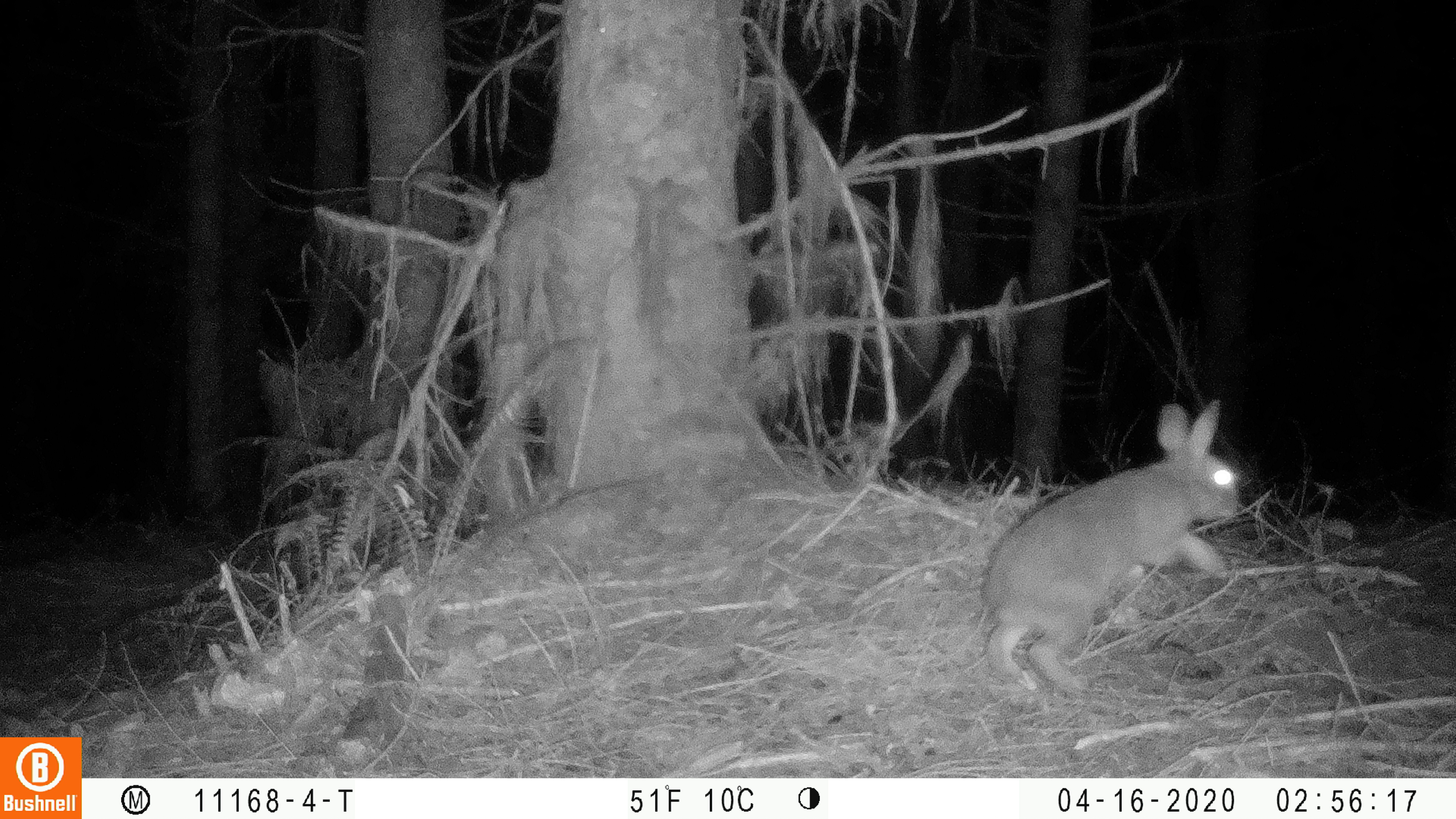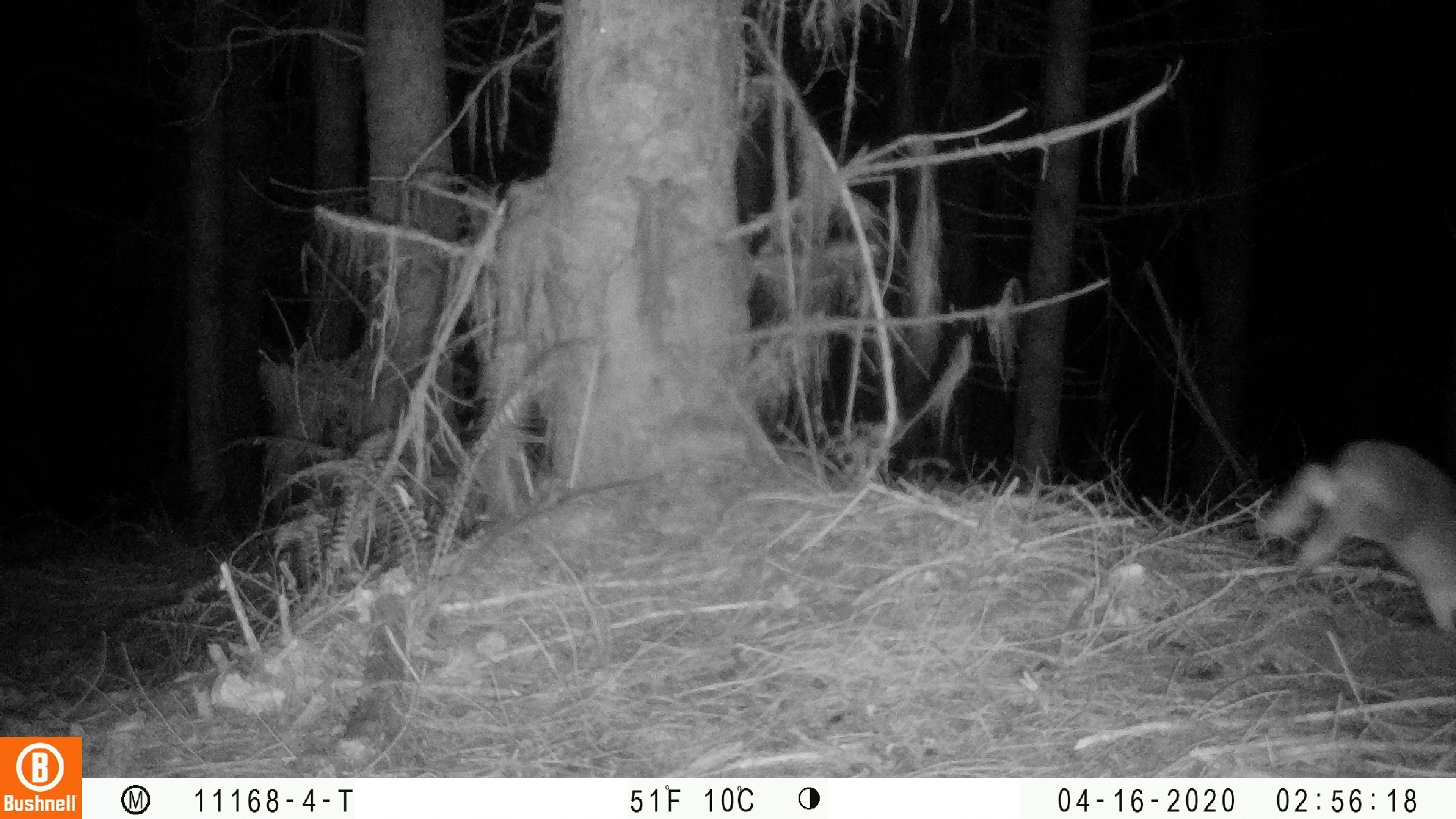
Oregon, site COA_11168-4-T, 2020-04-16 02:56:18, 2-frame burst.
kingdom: Animalia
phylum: Chordata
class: Mammalia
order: Lagomorpha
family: Leporidae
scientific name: Leporidae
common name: hares and rabbits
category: leporidae family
Leporidae family (hares and rabbits) (Leporidae).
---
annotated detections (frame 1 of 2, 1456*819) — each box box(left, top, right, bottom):
leporidae family: box(979, 397, 1239, 711)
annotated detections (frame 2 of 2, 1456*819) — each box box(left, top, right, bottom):
leporidae family: box(1255, 441, 1452, 638)